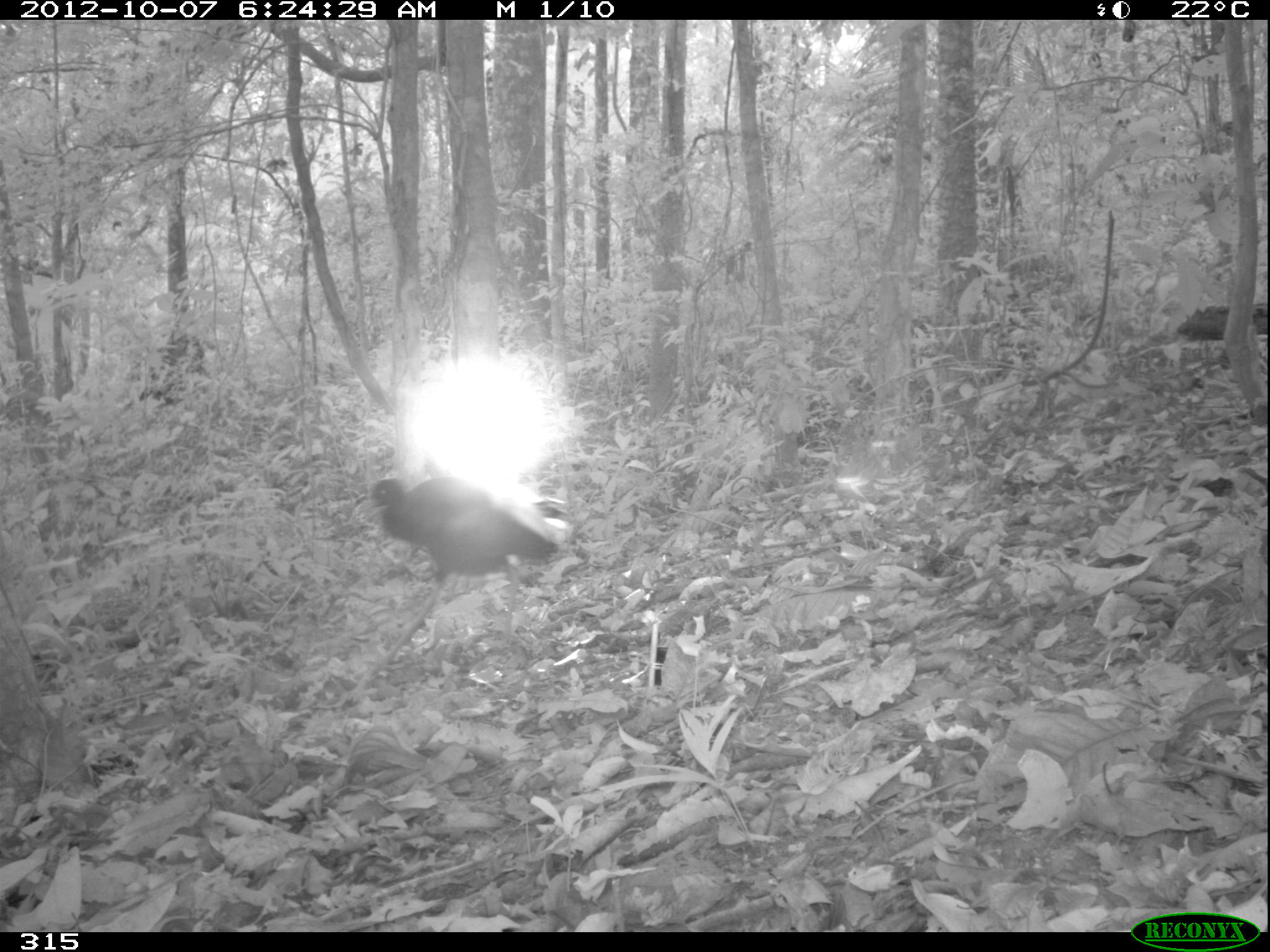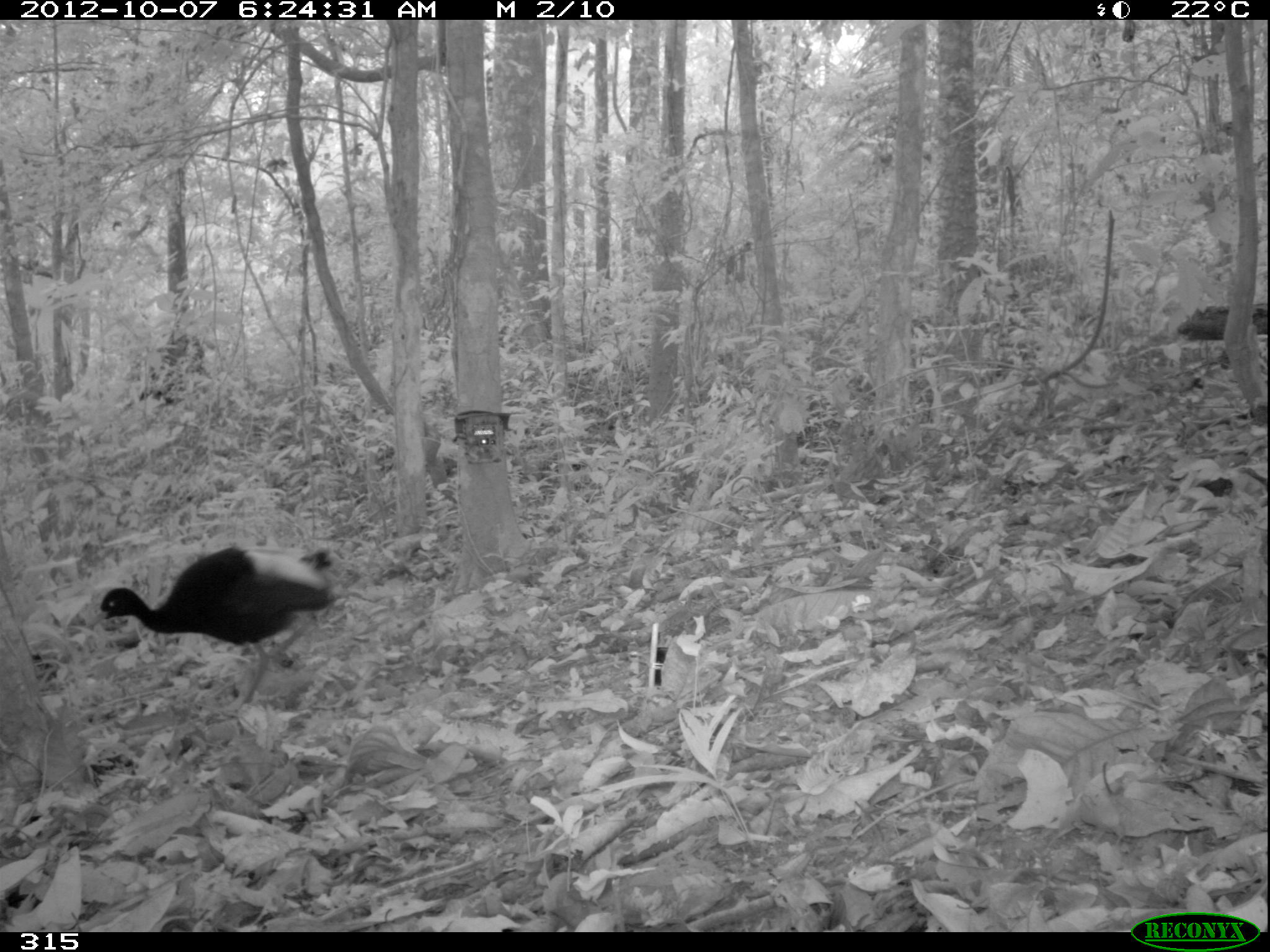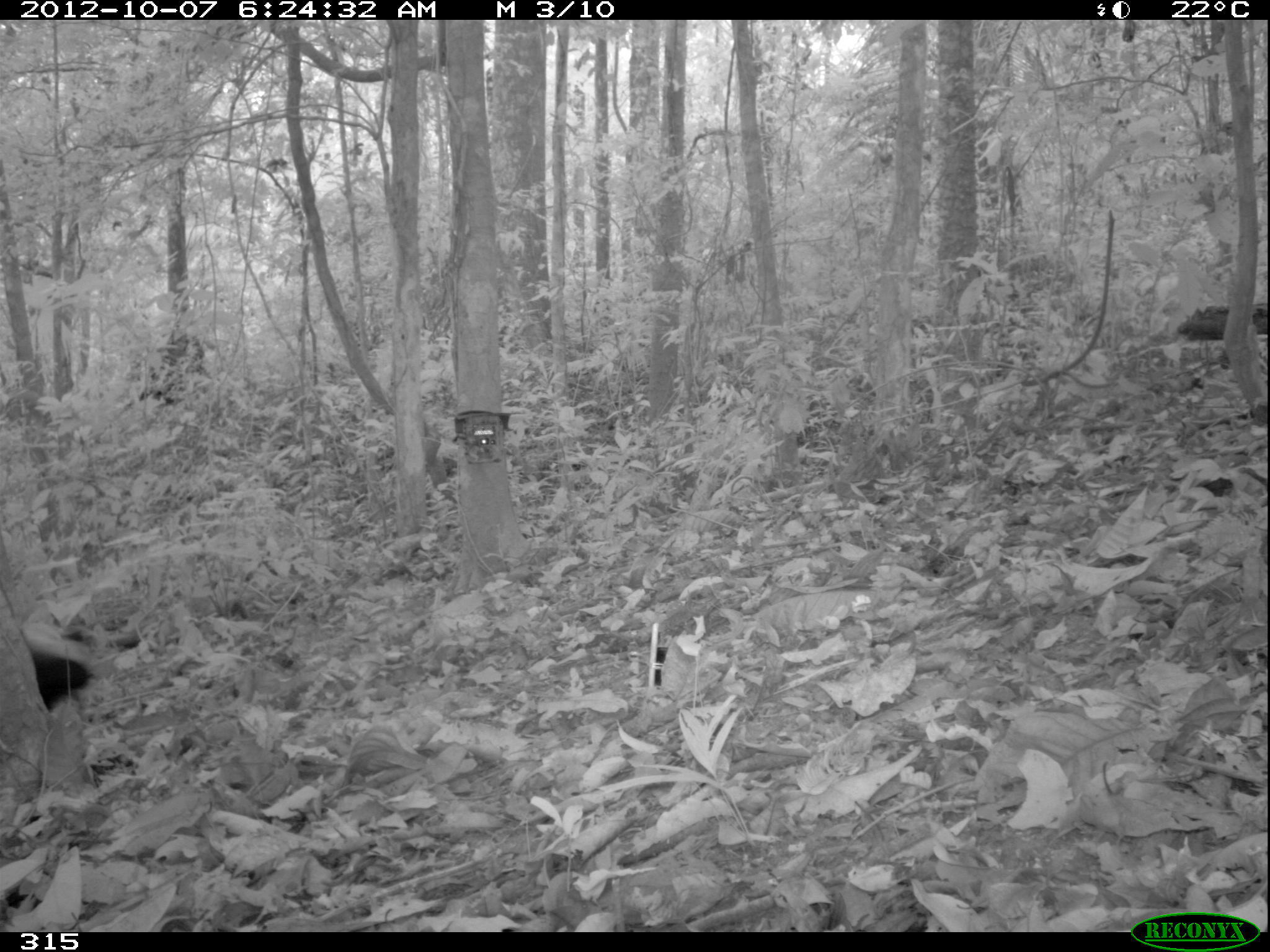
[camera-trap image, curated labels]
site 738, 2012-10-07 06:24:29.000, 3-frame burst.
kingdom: Animalia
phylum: Chordata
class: Aves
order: Gruiformes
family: Psophiidae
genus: Psophia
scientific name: Psophia leucoptera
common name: pale-winged trumpeter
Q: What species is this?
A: Psophia leucoptera (pale-winged trumpeter).